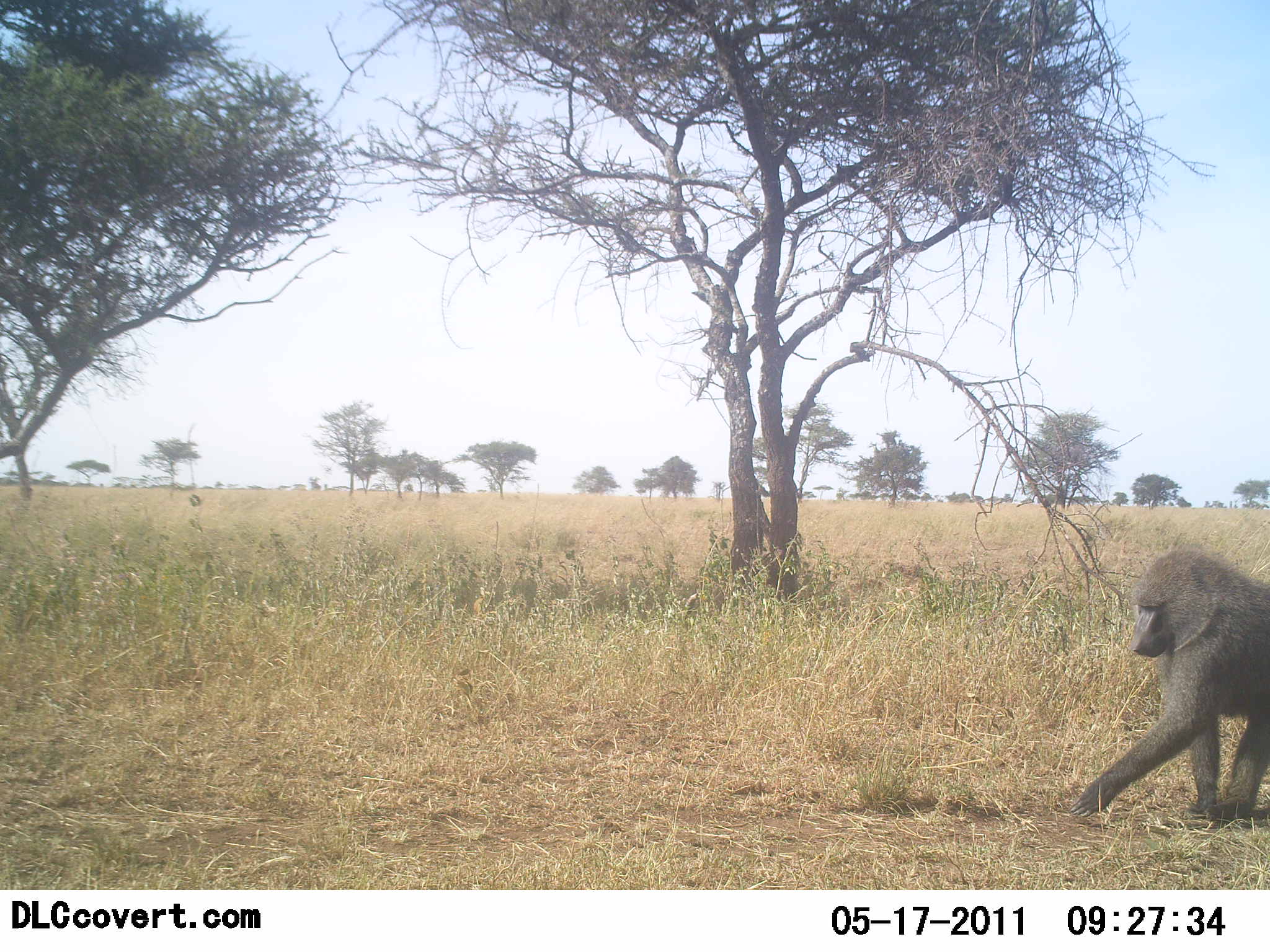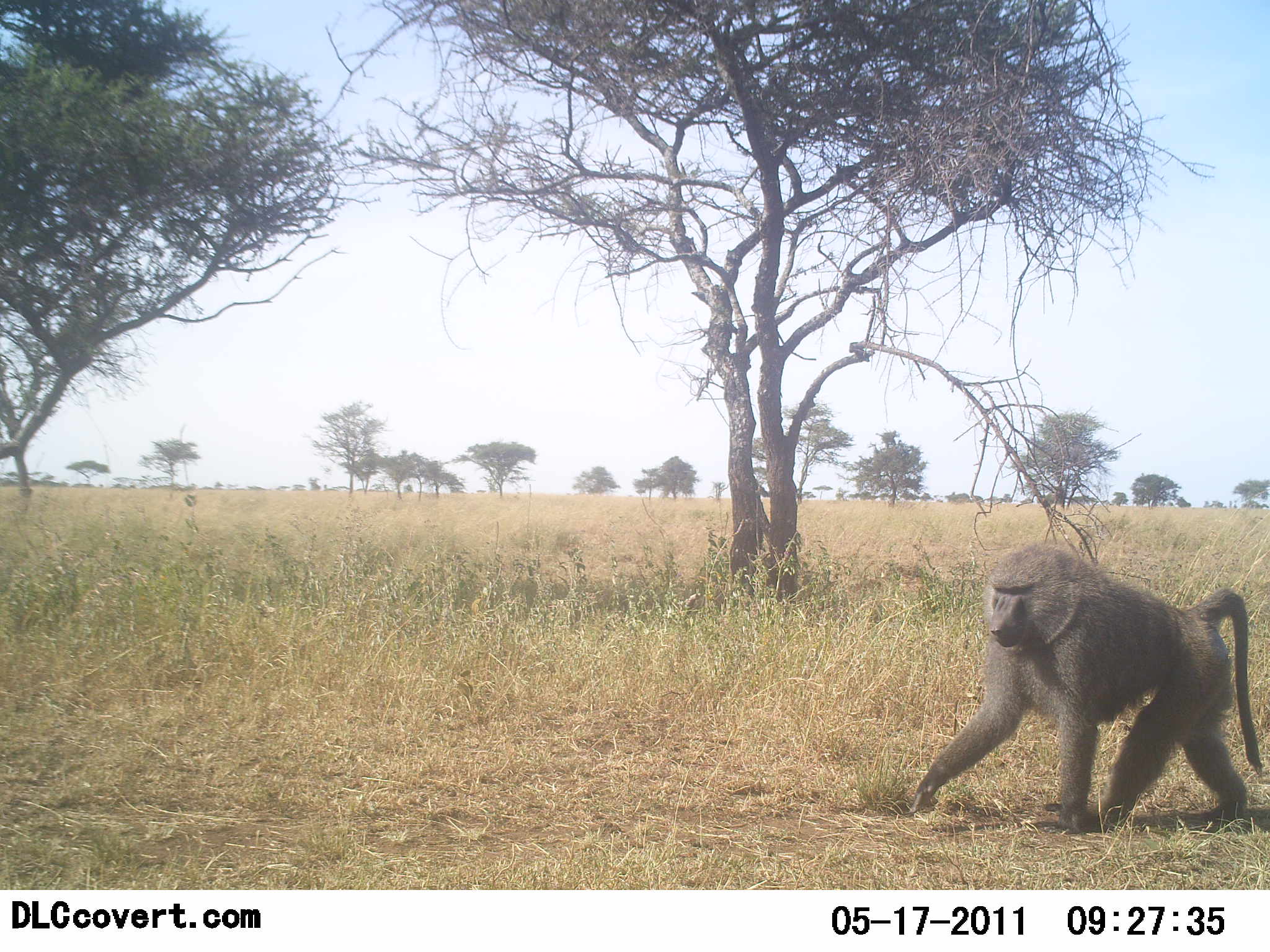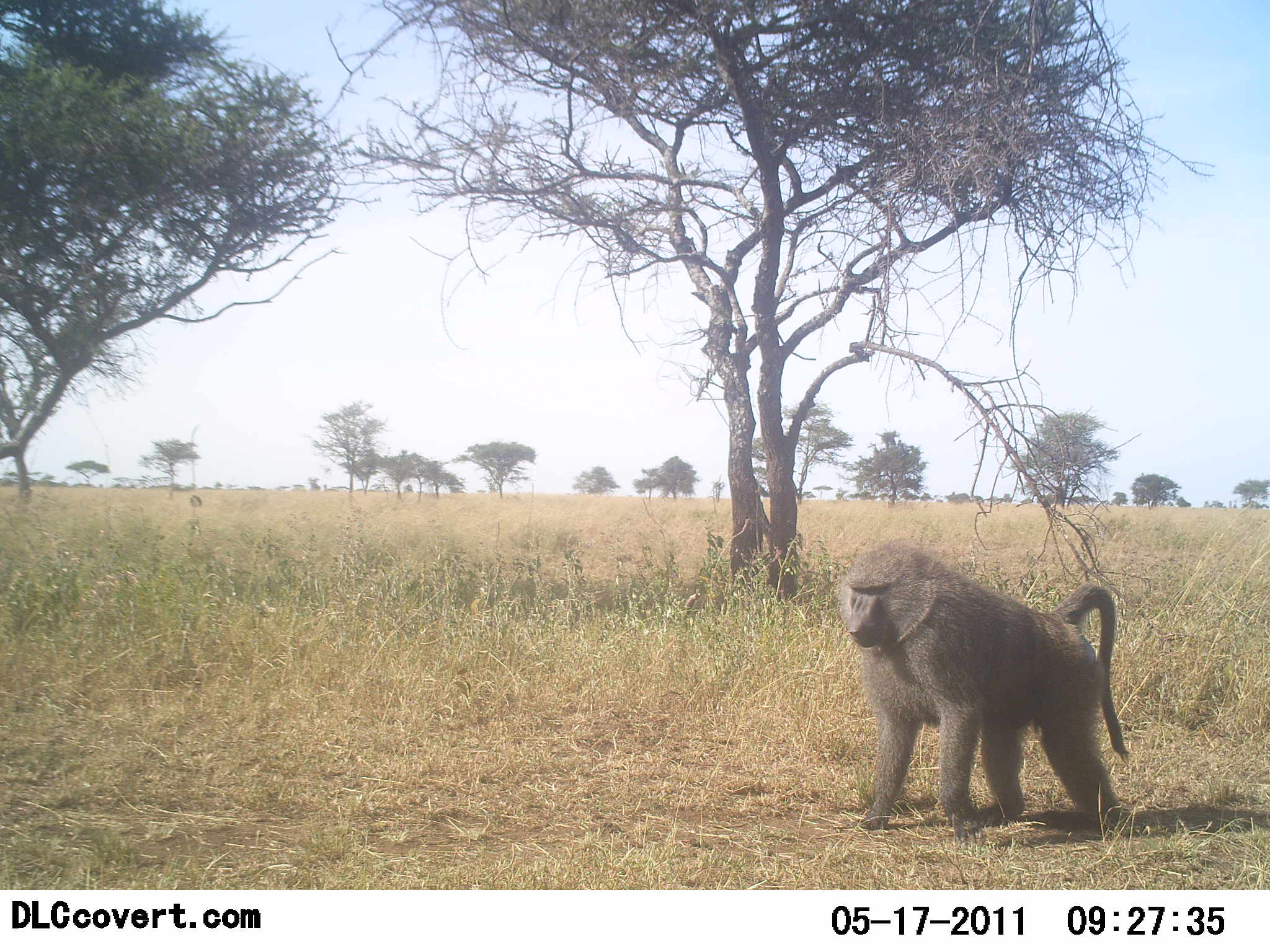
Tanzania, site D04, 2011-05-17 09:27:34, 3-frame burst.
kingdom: Animalia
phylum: Chordata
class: Mammalia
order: Primates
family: Cercopithecidae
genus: Papio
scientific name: Papio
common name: baboon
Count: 1.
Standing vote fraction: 9%.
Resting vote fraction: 0%.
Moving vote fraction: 91%.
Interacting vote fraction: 0%.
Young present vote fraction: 0%.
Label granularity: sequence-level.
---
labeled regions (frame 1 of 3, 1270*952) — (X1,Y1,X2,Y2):
animal: (1069,549,1270,820)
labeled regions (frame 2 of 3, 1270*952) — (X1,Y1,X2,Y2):
animal: (913,536,1261,829)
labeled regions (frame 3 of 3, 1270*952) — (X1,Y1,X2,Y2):
animal: (840,530,1131,837)